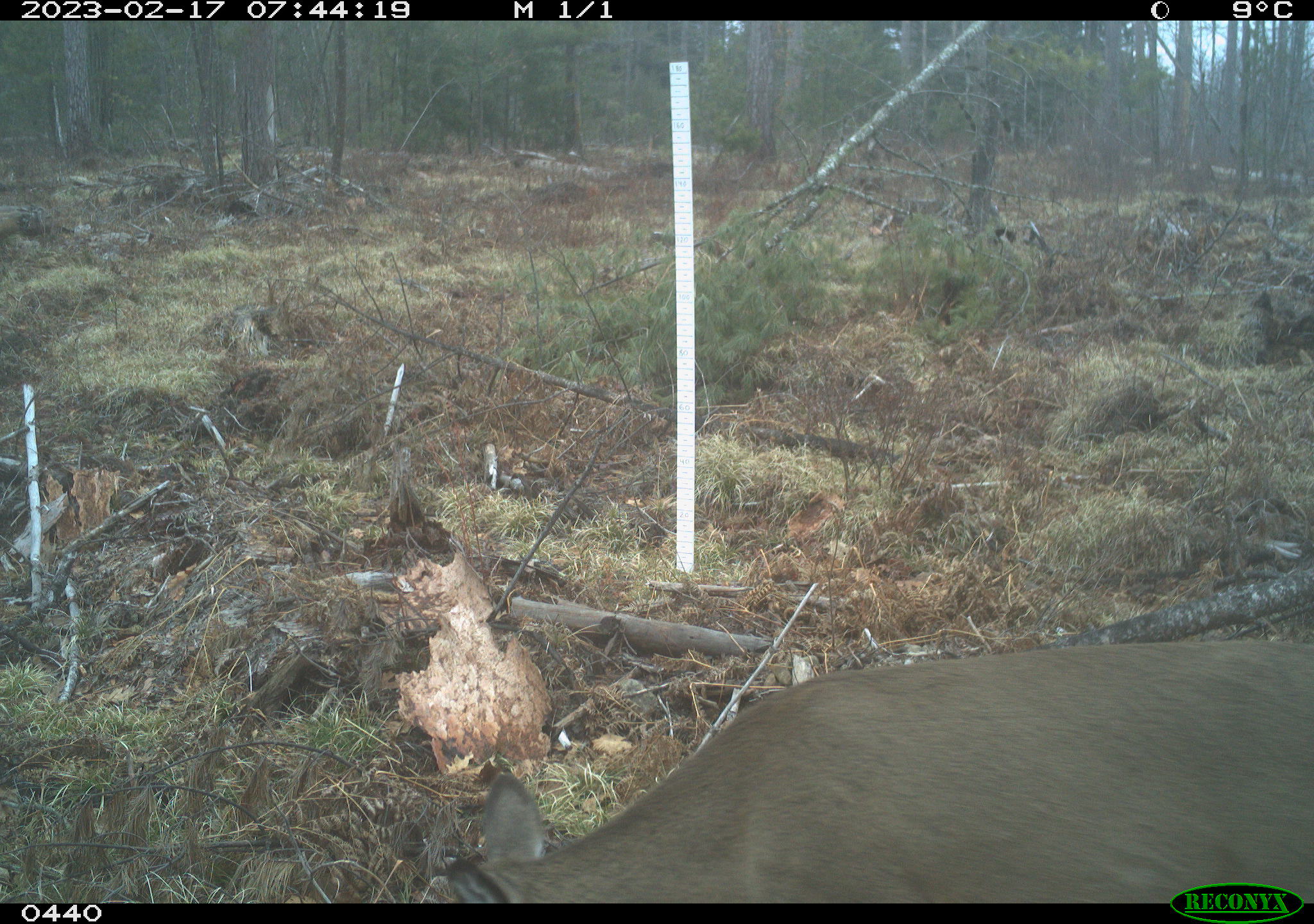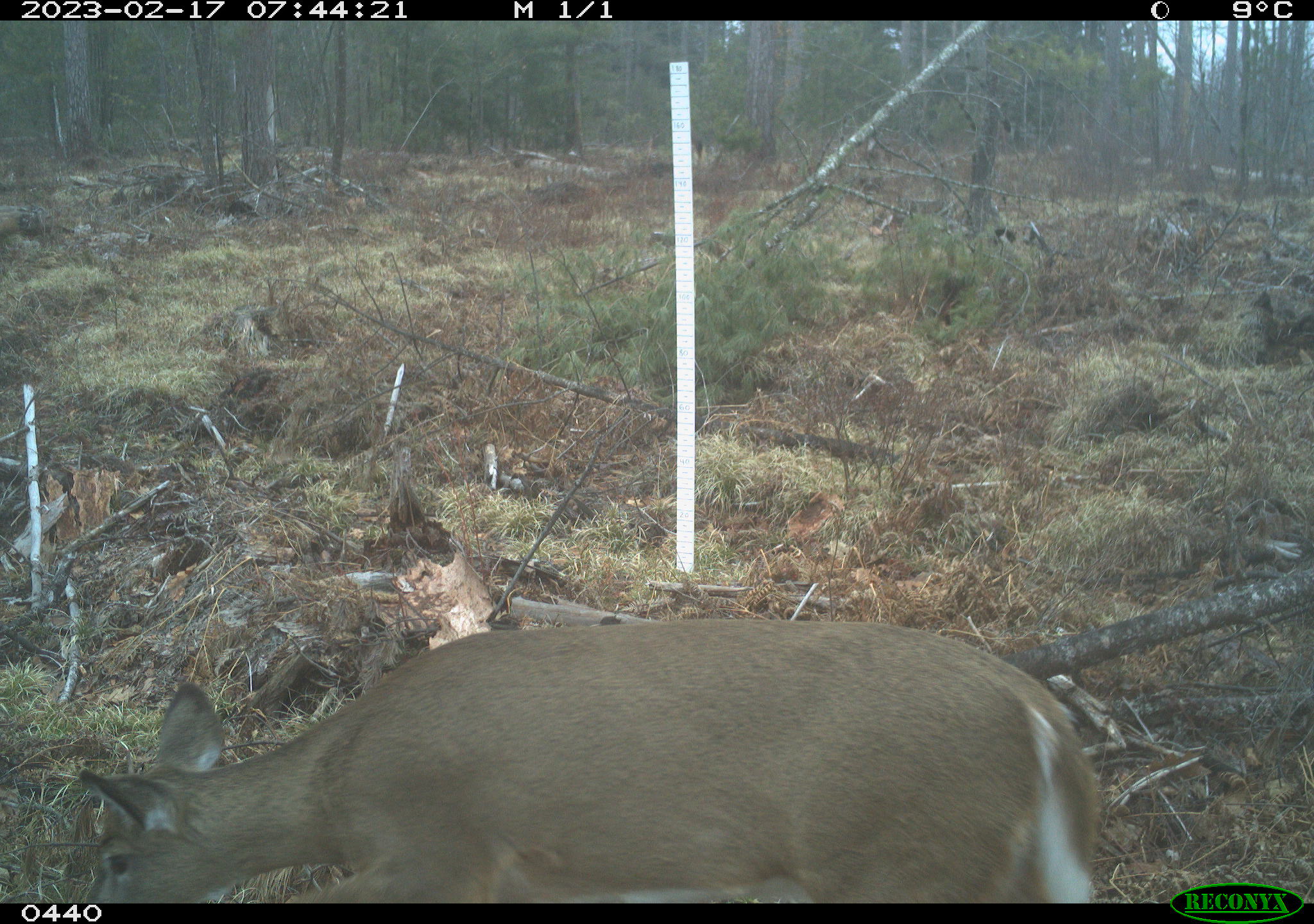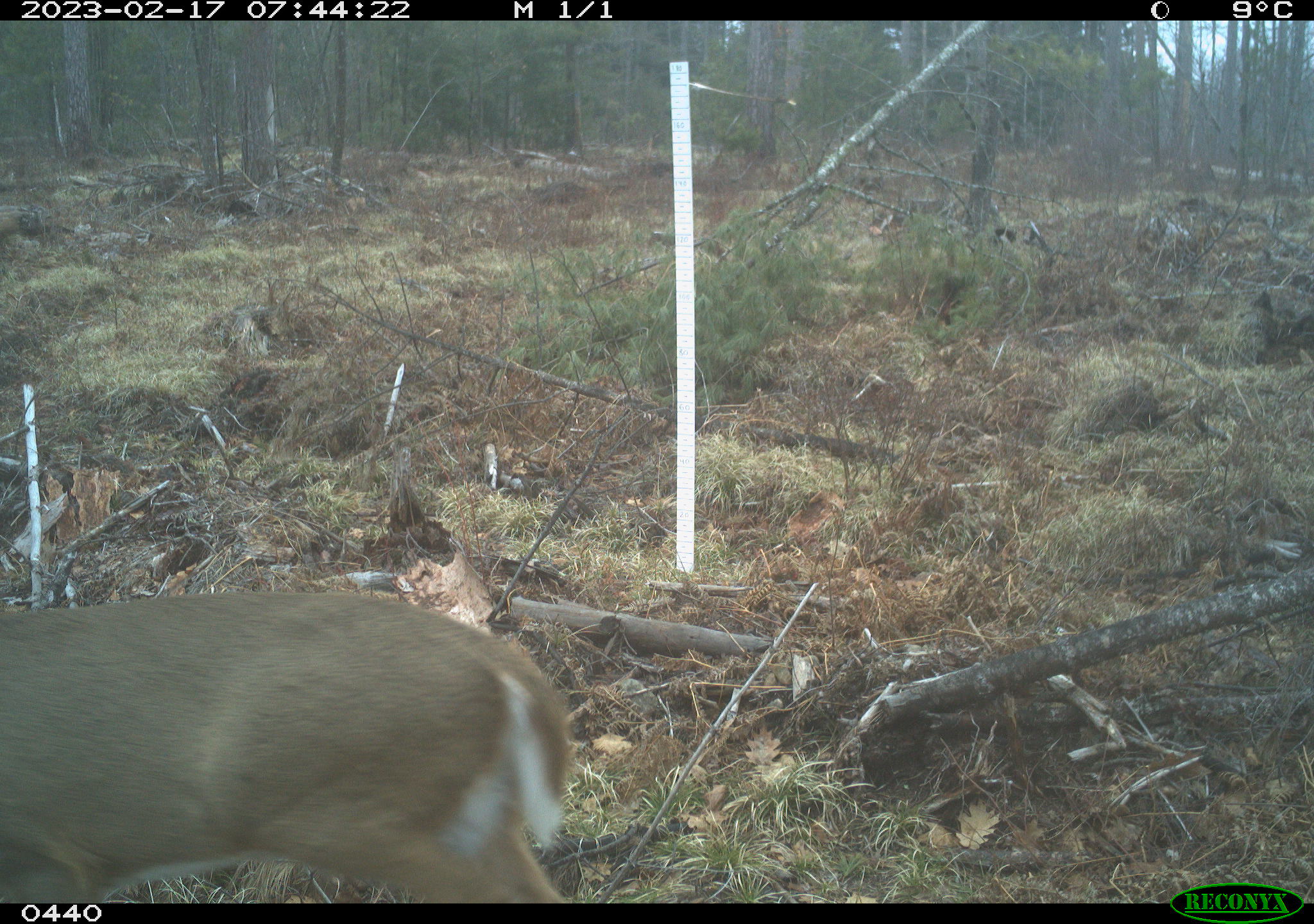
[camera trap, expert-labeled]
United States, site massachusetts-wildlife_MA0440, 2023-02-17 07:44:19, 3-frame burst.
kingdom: Animalia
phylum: Chordata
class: Mammalia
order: Artiodactyla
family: Cervidae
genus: Odocoileus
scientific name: Odocoileus virginianus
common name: white-tailed deer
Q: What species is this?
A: White-tailed deer (Odocoileus virginianus).